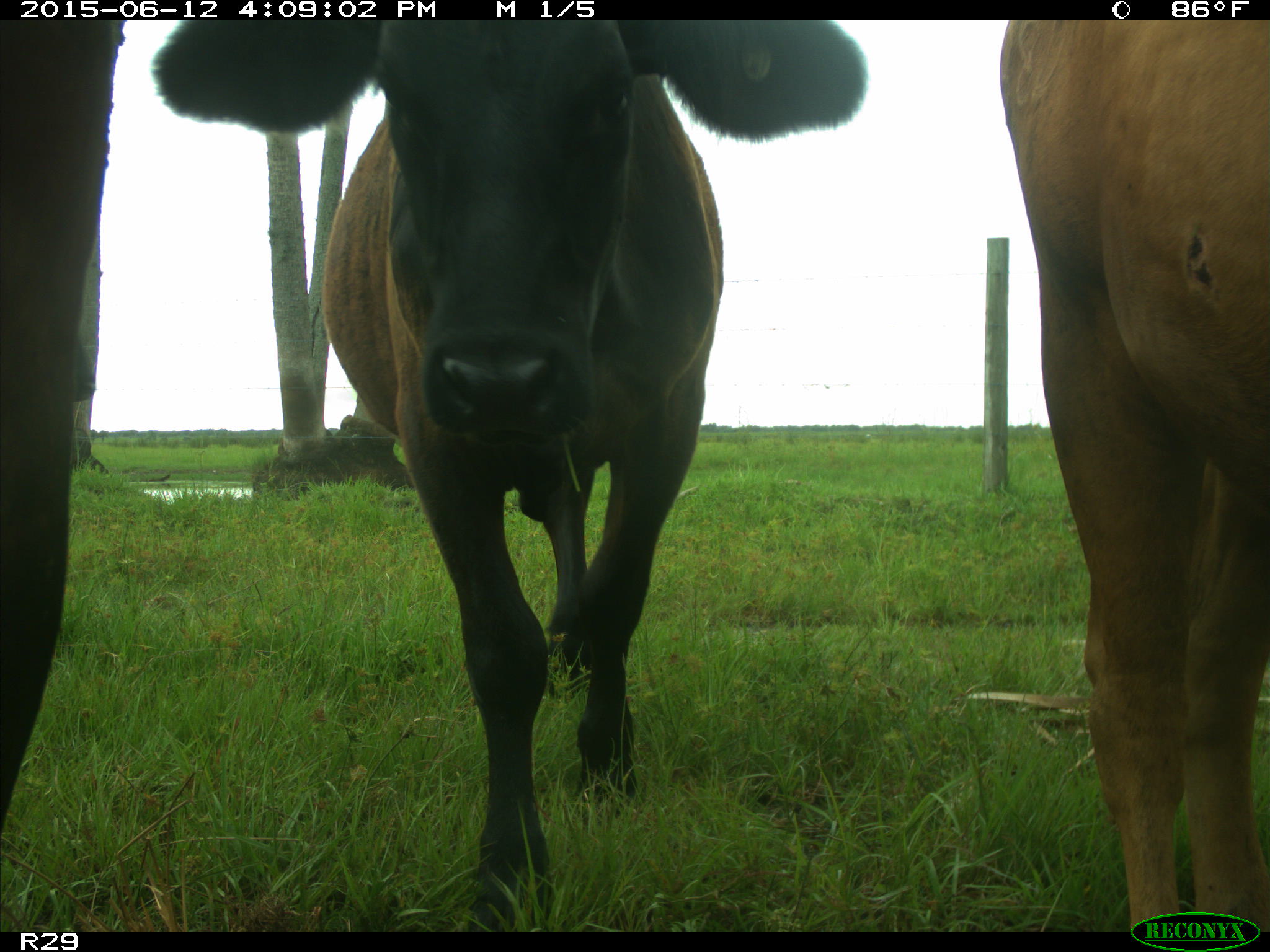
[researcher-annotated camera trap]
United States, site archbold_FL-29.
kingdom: Animalia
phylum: Chordata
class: Mammalia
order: Artiodactyla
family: Bovidae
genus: Bos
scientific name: Bos taurus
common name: domestic cow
Bos taurus (domestic cow).